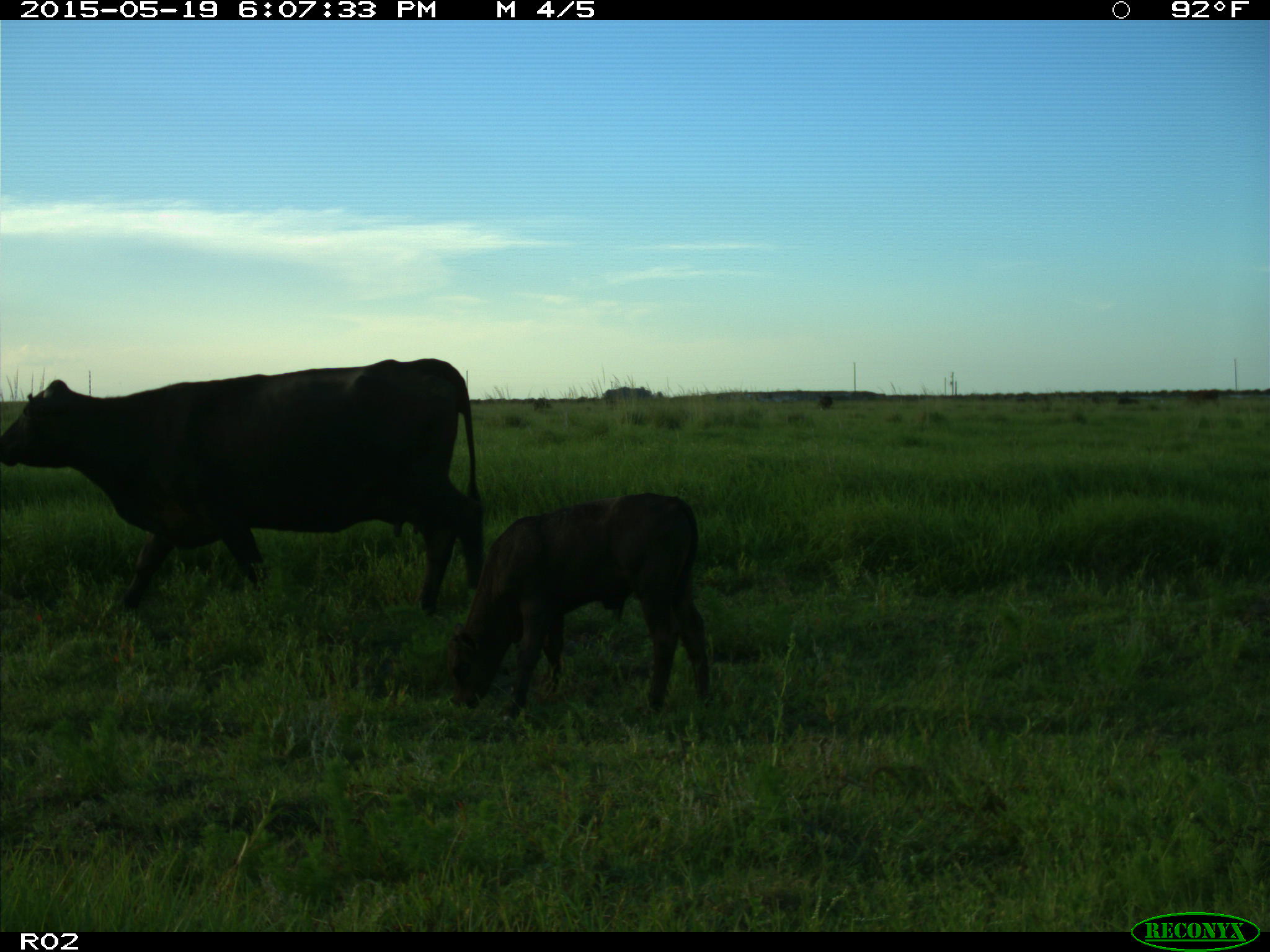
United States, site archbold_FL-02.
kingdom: Animalia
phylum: Chordata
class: Mammalia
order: Artiodactyla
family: Bovidae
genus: Bos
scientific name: Bos taurus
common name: domestic cow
Bos taurus (domestic cow).